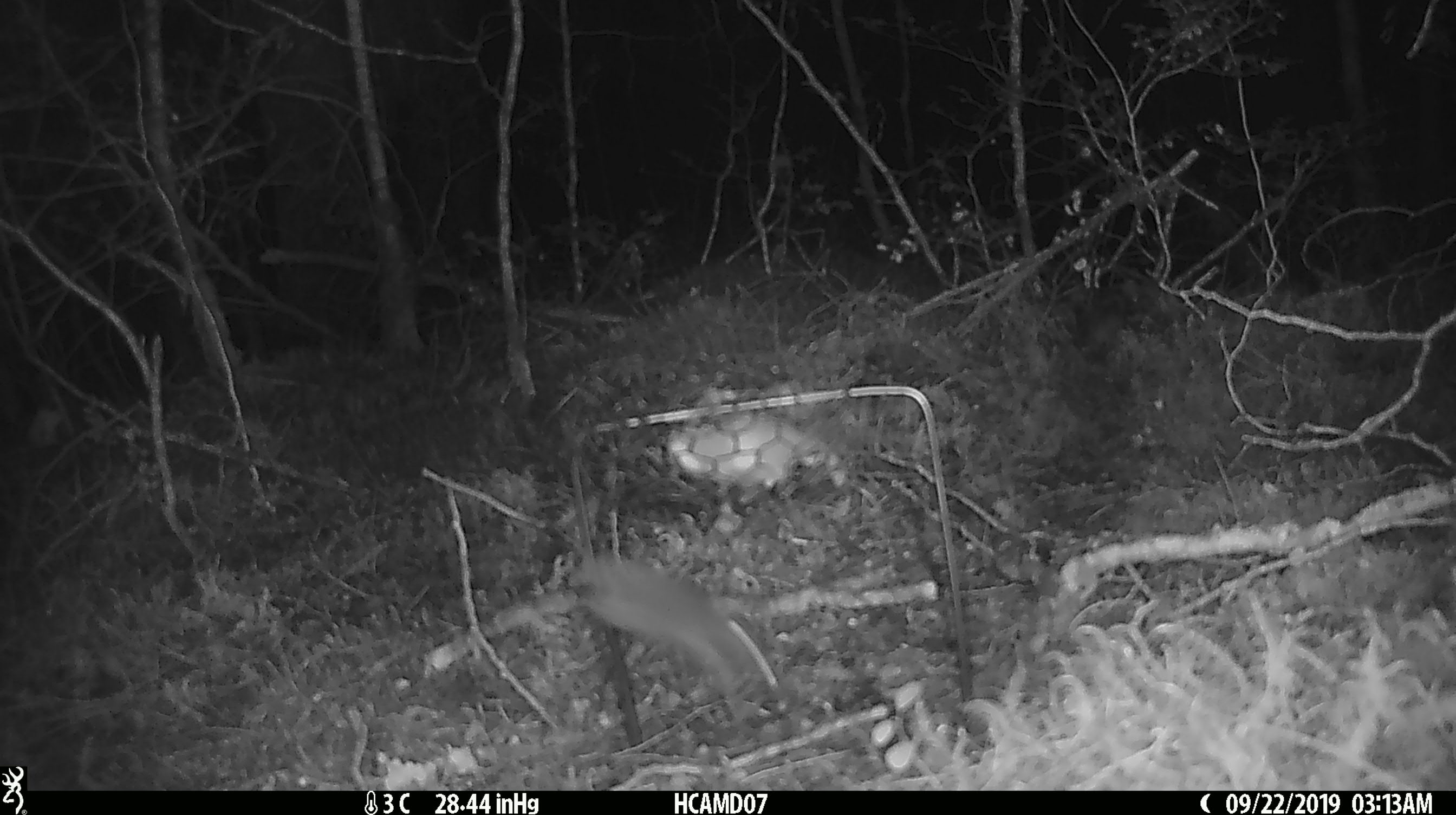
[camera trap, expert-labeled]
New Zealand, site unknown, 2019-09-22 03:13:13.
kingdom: Animalia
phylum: Chordata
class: Mammalia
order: Rodentia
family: Muridae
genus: Mus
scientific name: Mus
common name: mouse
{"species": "mouse (Mus)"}